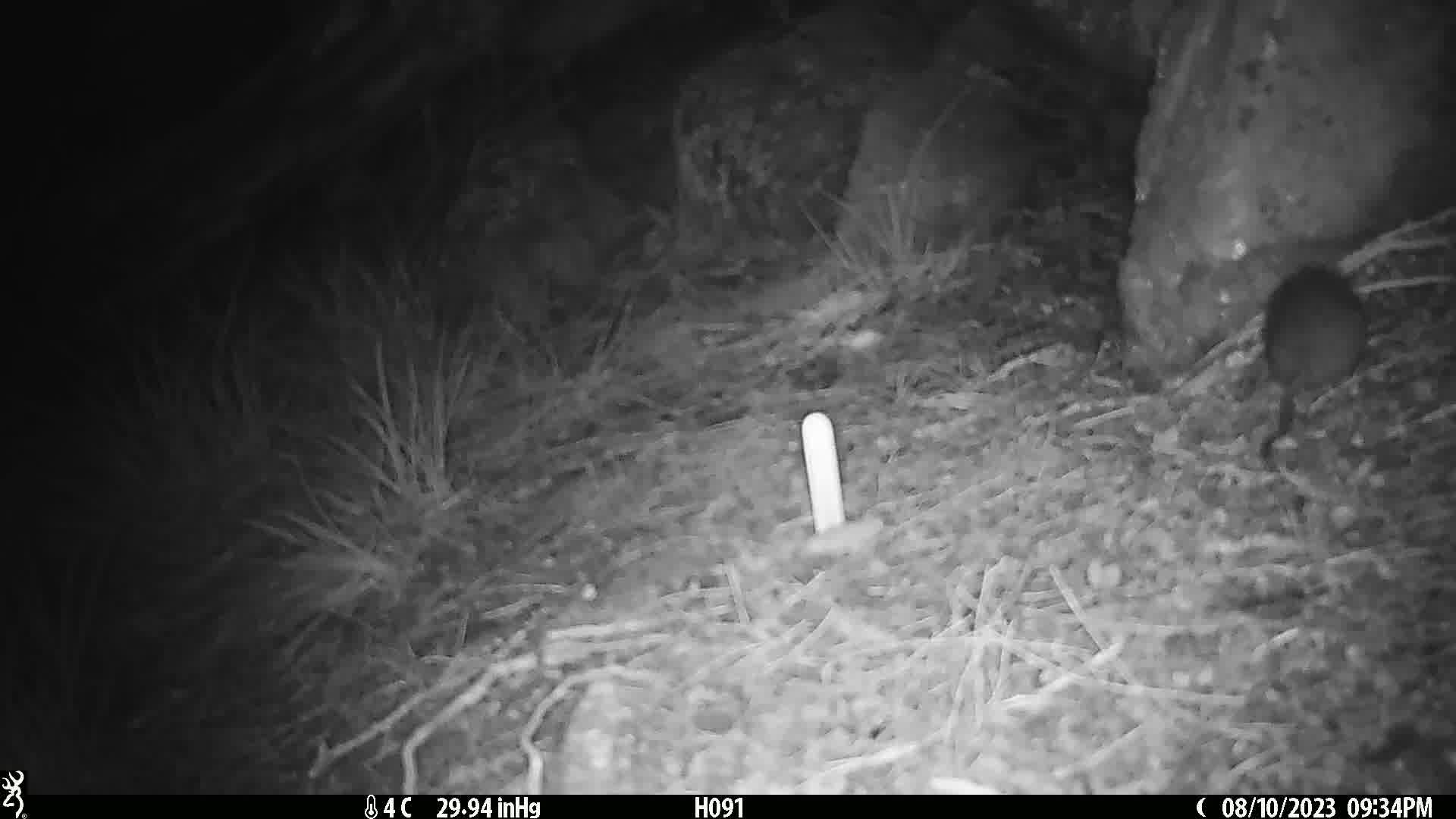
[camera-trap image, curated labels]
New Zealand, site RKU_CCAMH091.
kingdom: Animalia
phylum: Chordata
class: Mammalia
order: Rodentia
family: Muridae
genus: Rattus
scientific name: Rattus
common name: rat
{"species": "rat (Rattus)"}